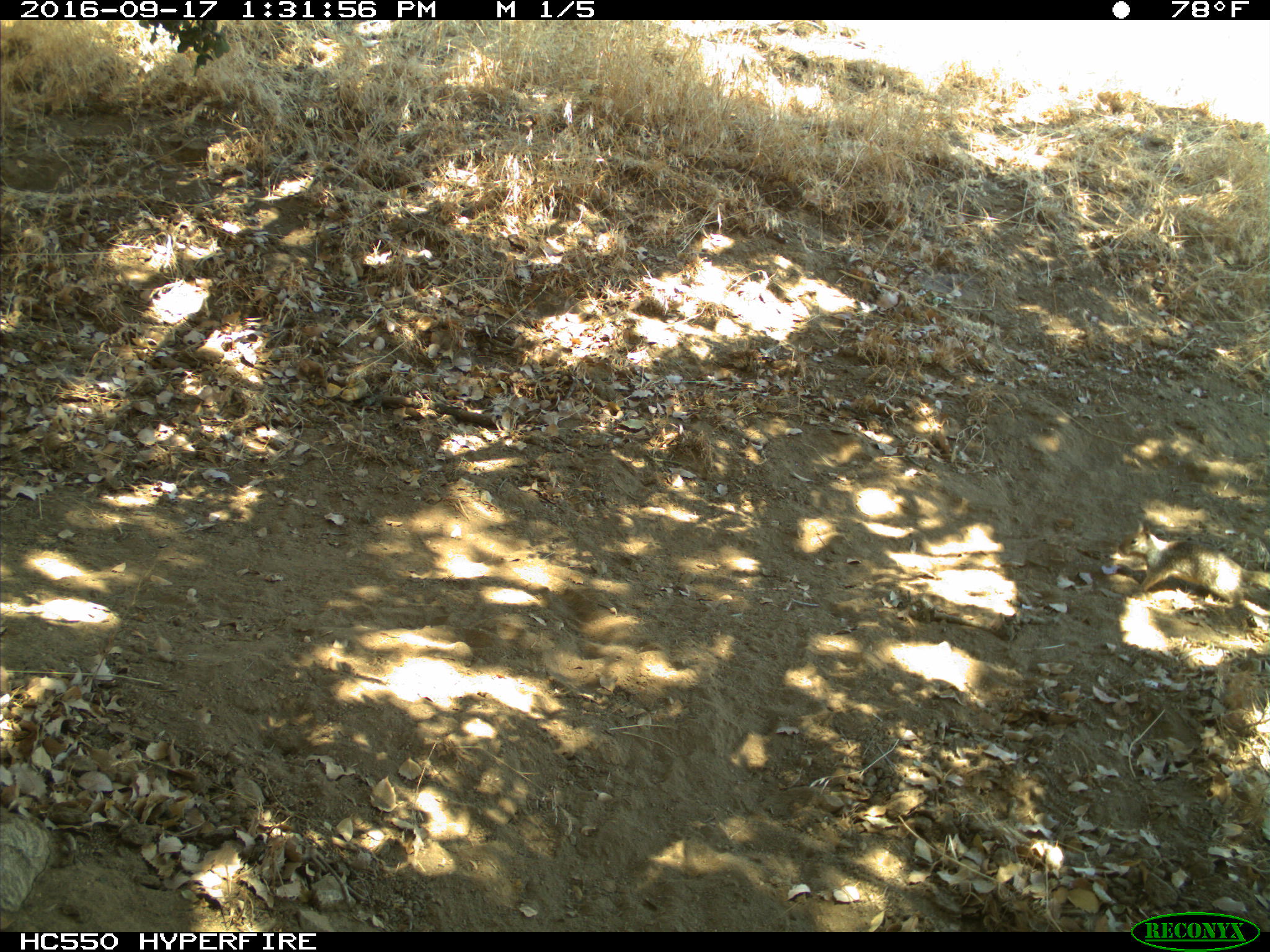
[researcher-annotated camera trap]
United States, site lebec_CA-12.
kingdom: Animalia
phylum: Chordata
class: Mammalia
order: Rodentia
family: Sciuridae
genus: Otospermophilus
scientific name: Otospermophilus beecheyi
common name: california ground squirrel